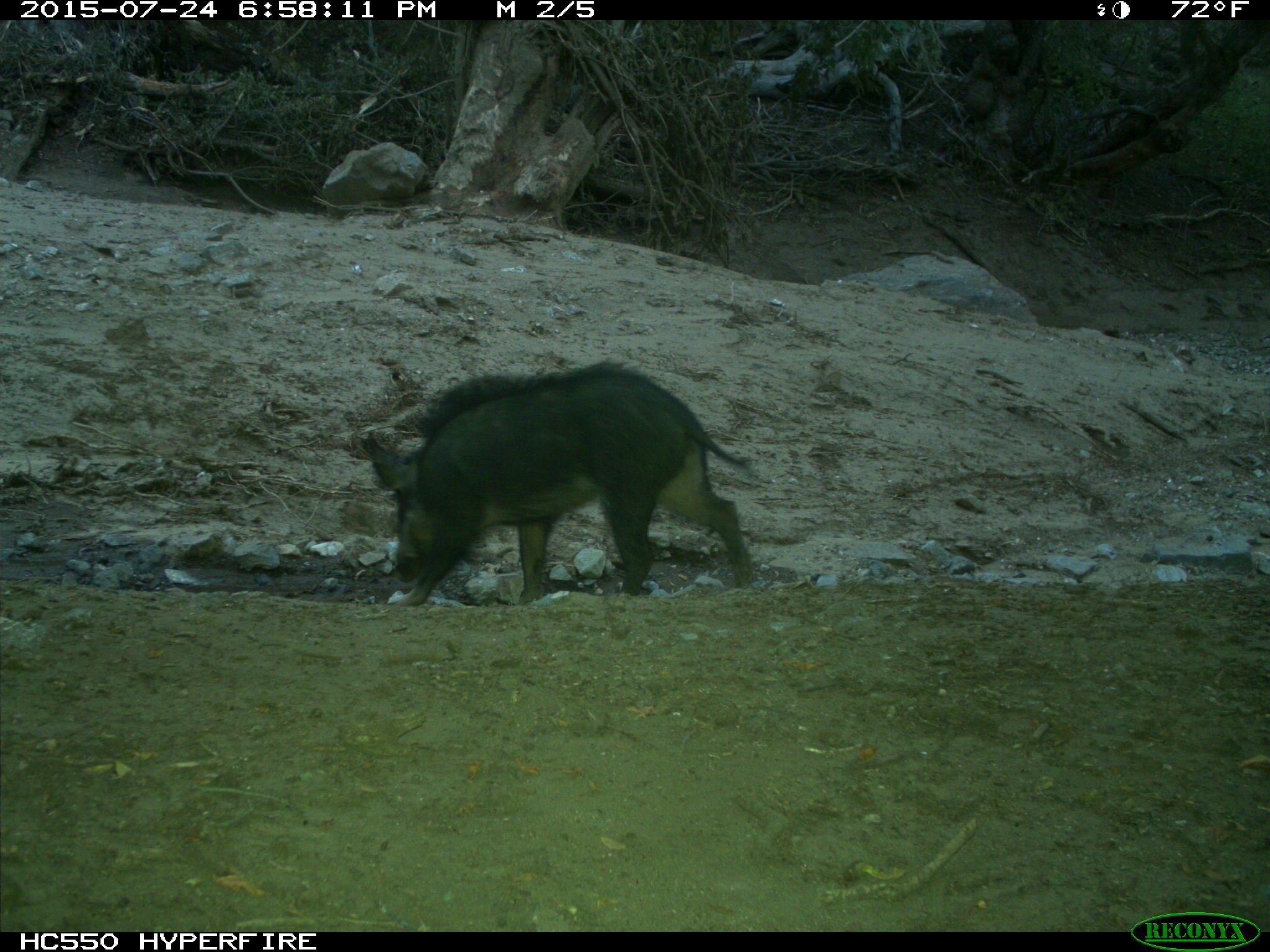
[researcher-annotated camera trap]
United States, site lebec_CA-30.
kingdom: Animalia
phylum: Chordata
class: Mammalia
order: Artiodactyla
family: Suidae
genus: Sus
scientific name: Sus scrofa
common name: wild boar